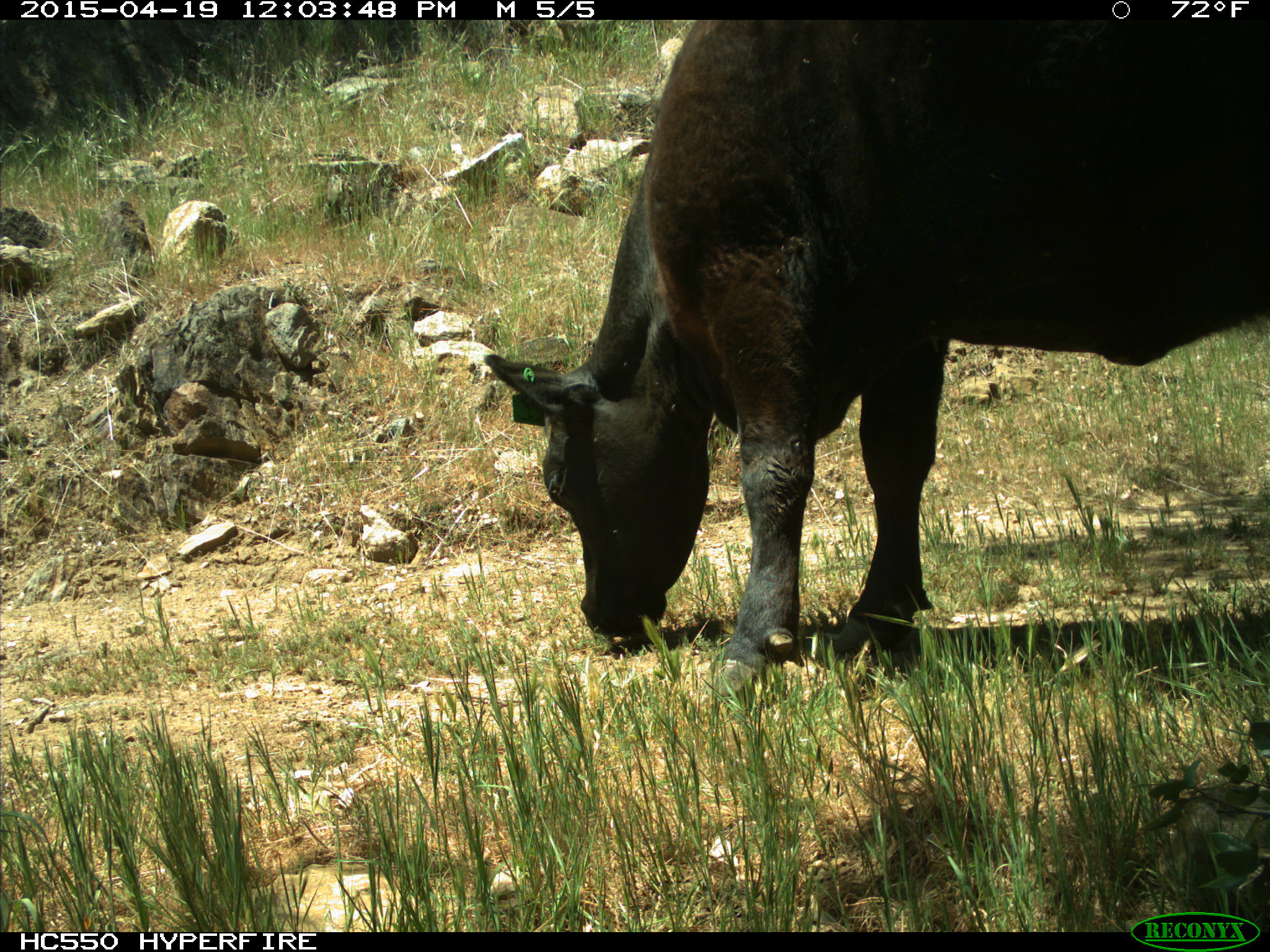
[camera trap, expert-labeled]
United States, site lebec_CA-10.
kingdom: Animalia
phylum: Chordata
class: Mammalia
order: Artiodactyla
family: Bovidae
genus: Bos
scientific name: Bos taurus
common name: domestic cow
Bos taurus (domestic cow).